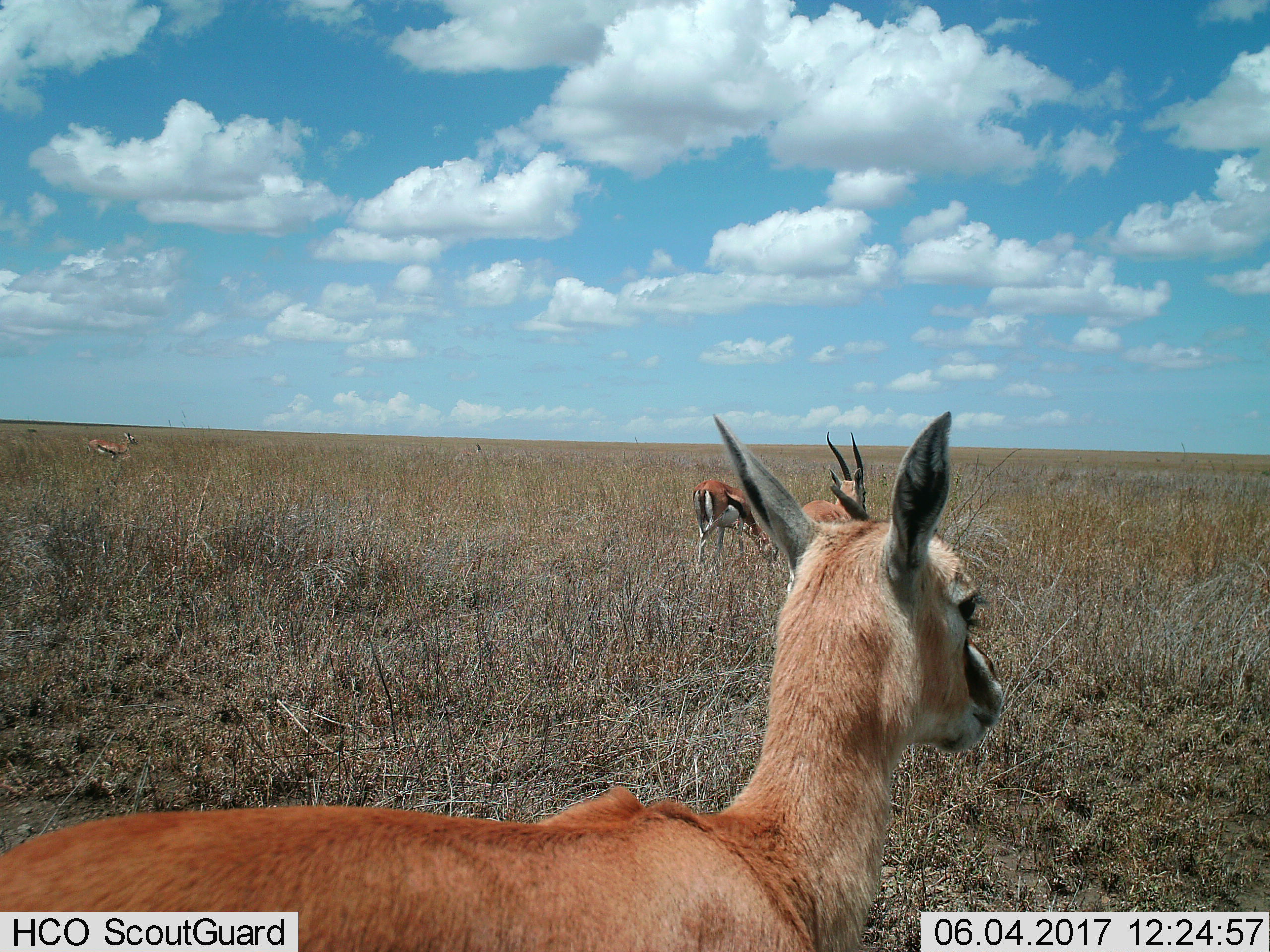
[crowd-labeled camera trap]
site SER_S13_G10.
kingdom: Animalia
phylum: Chordata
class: Mammalia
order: Artiodactyla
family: Bovidae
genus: Eudorcas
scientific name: Eudorcas thomsonii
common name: thomson's gazelle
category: gazellethomsons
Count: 4.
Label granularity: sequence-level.